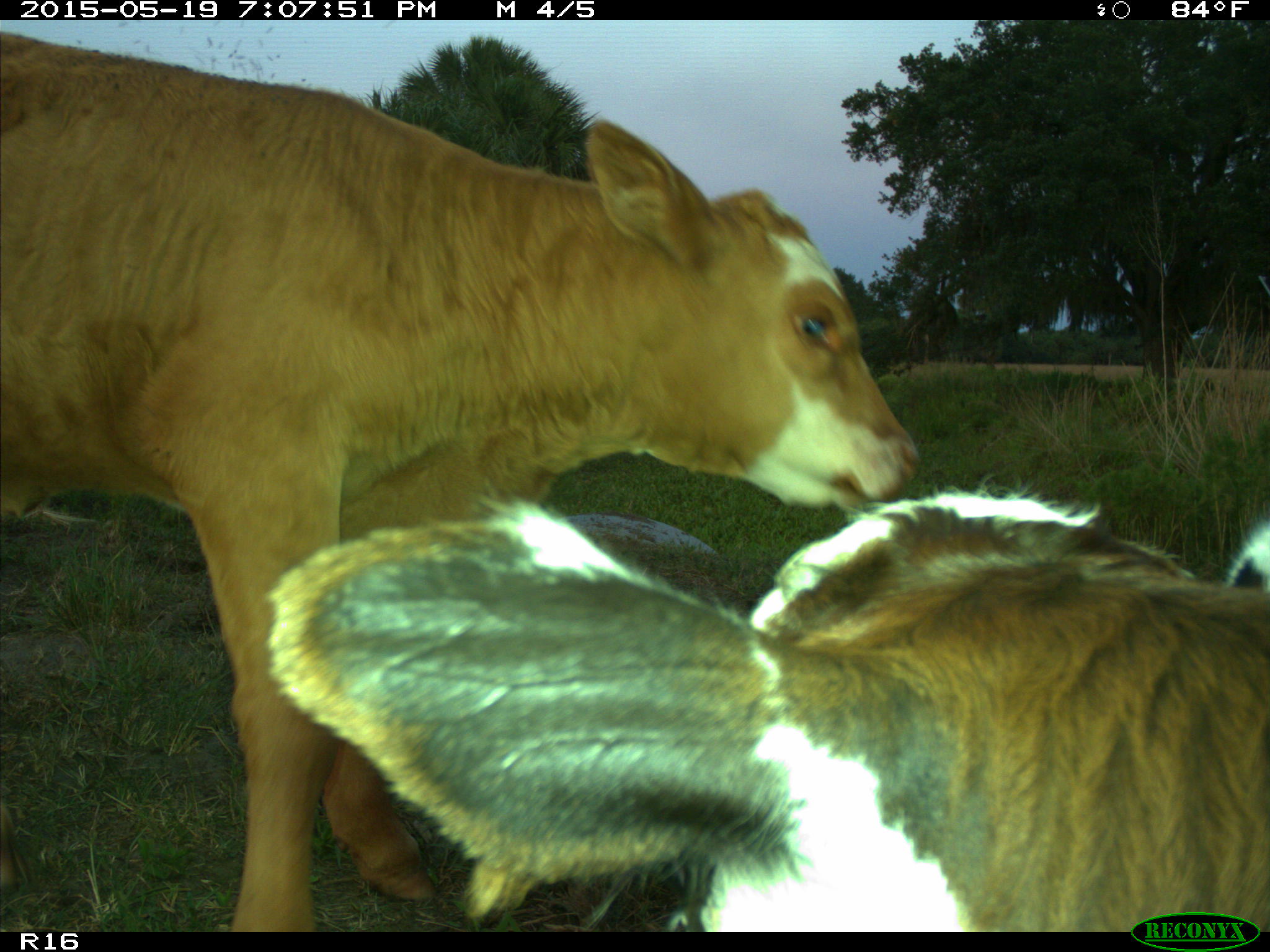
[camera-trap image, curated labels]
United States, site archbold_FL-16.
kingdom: Animalia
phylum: Chordata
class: Mammalia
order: Artiodactyla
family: Bovidae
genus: Bos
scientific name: Bos taurus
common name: domestic cow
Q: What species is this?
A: Bos taurus (domestic cow).